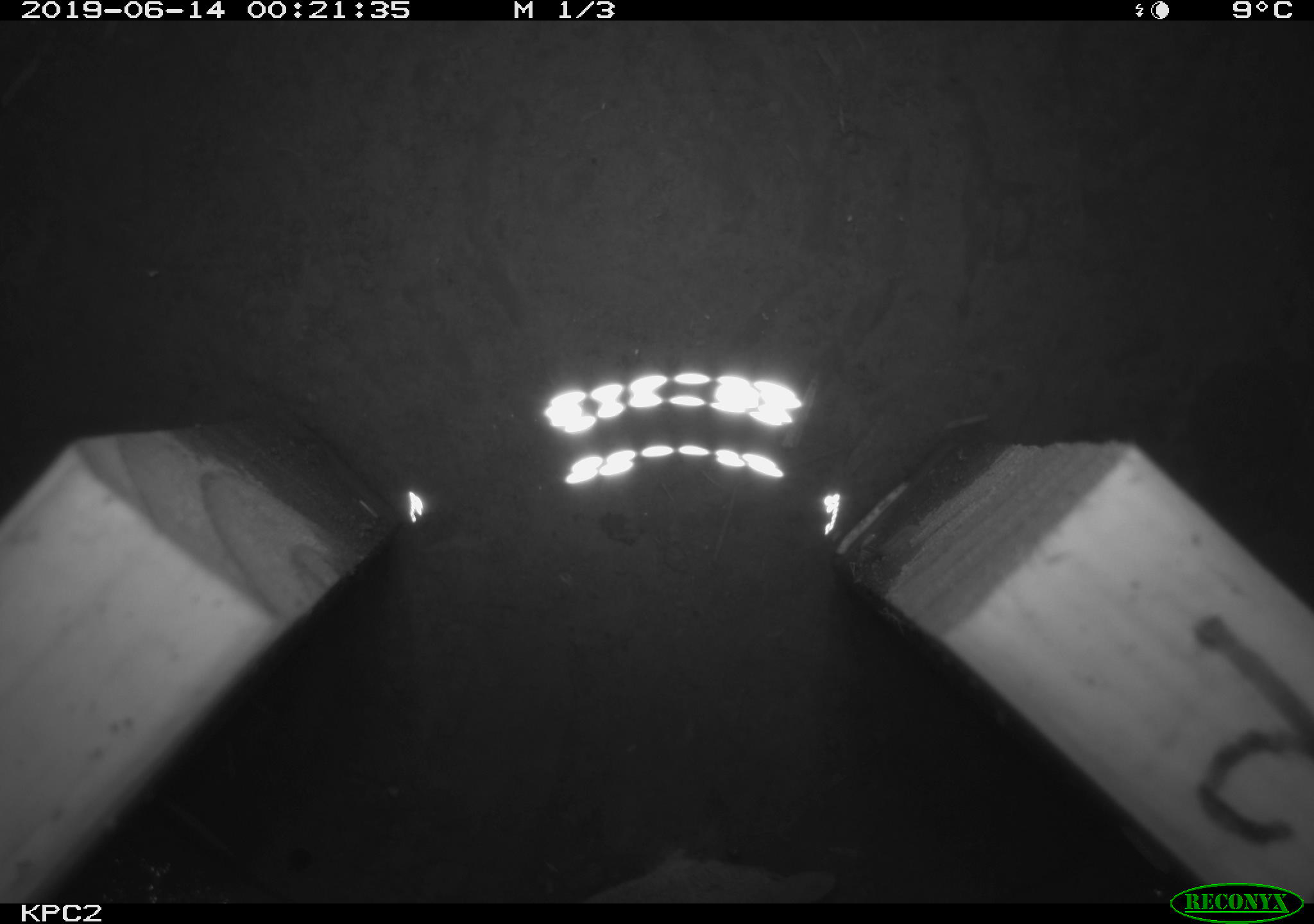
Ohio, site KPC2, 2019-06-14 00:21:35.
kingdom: Animalia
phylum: Chordata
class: Mammalia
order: Eulipotyphla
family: Soricidae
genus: Sorex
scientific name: Sorex cinereus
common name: masked shrew